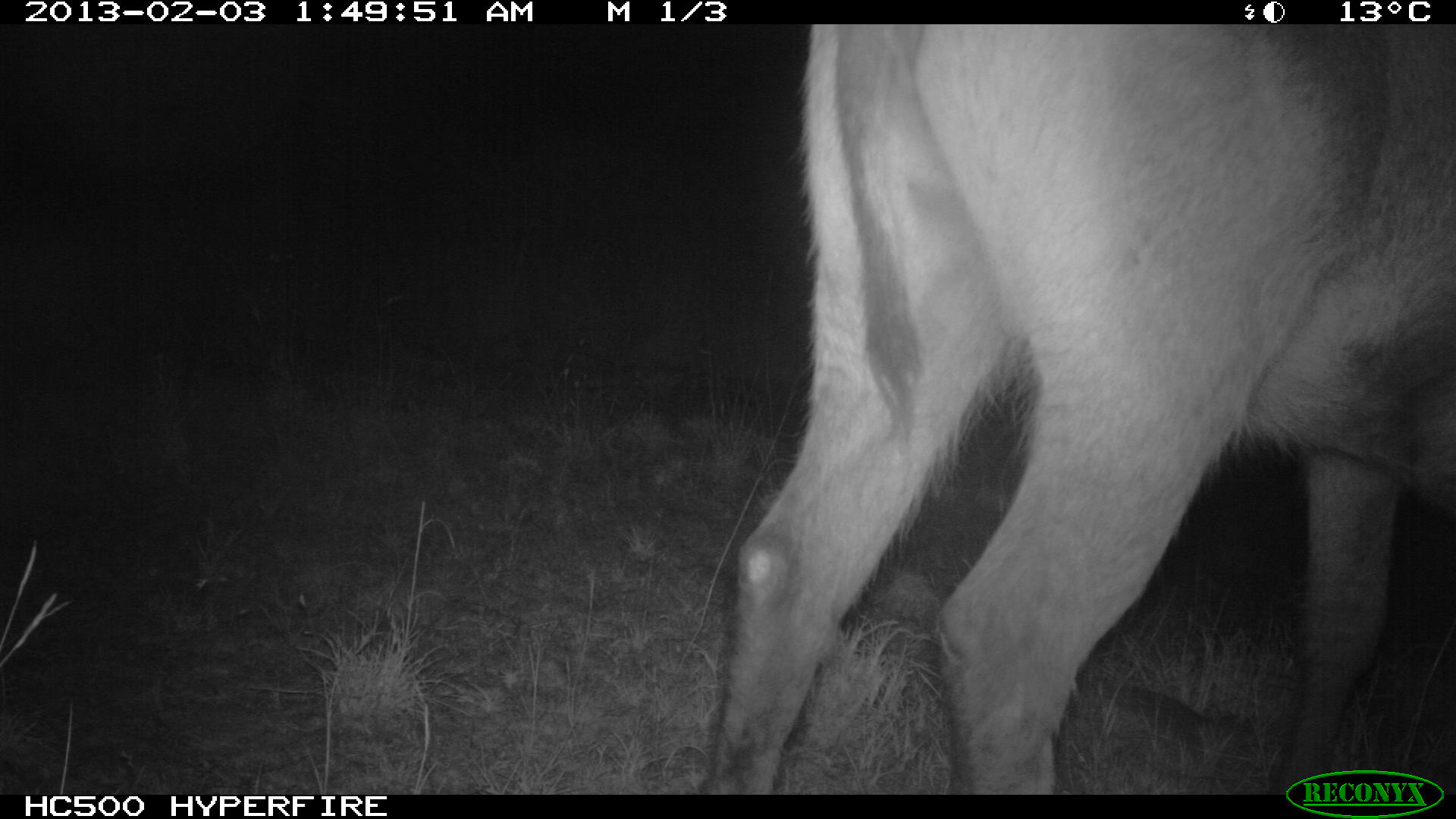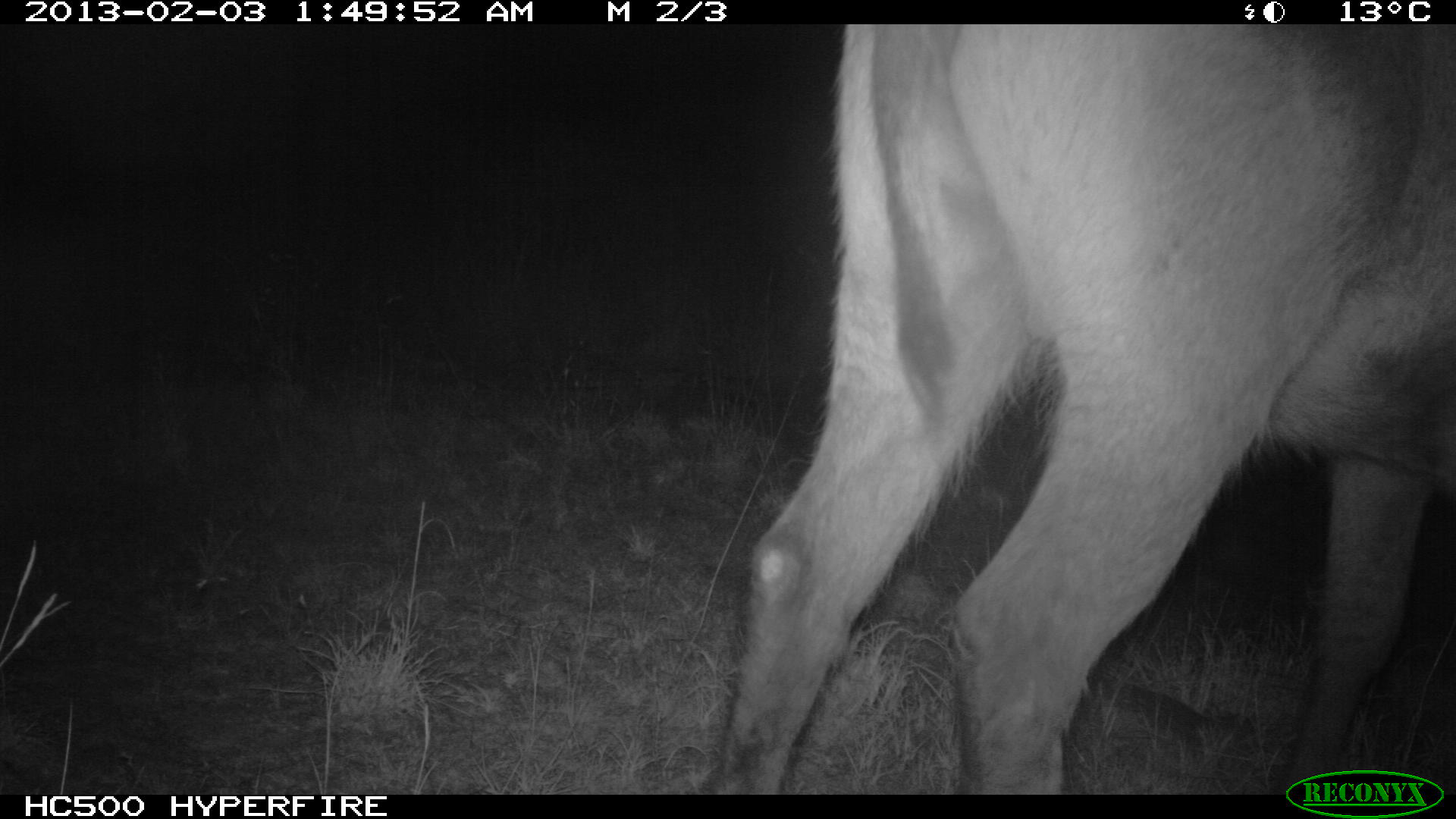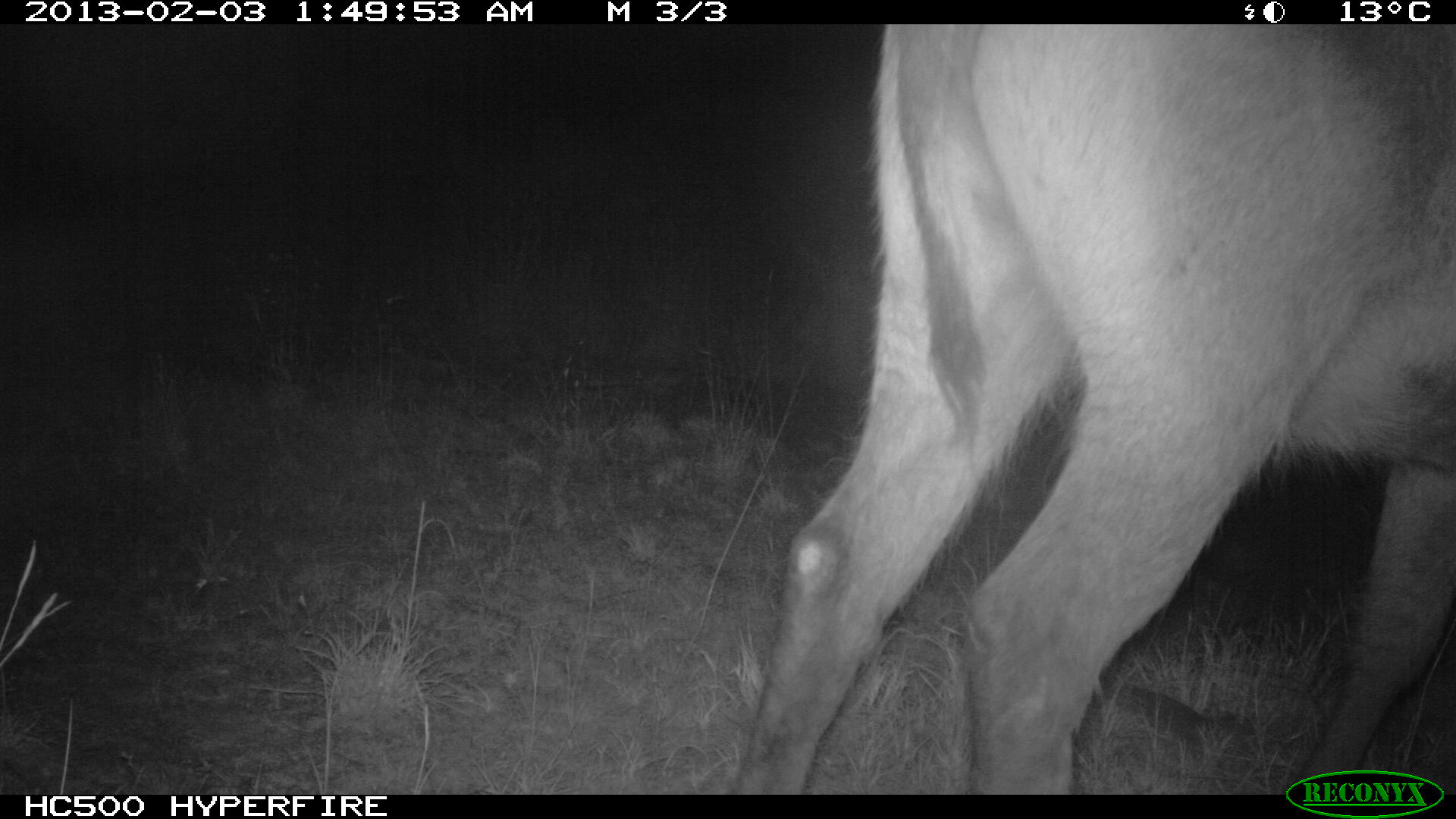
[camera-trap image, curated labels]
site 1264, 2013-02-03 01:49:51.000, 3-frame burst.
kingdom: Animalia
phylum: Chordata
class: Mammalia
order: Artiodactyla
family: Bovidae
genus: Tragelaphus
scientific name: Tragelaphus oryx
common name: eland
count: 1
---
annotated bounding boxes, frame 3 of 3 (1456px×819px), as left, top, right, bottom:
tragelaphus oryx: 725, 23, 1456, 793